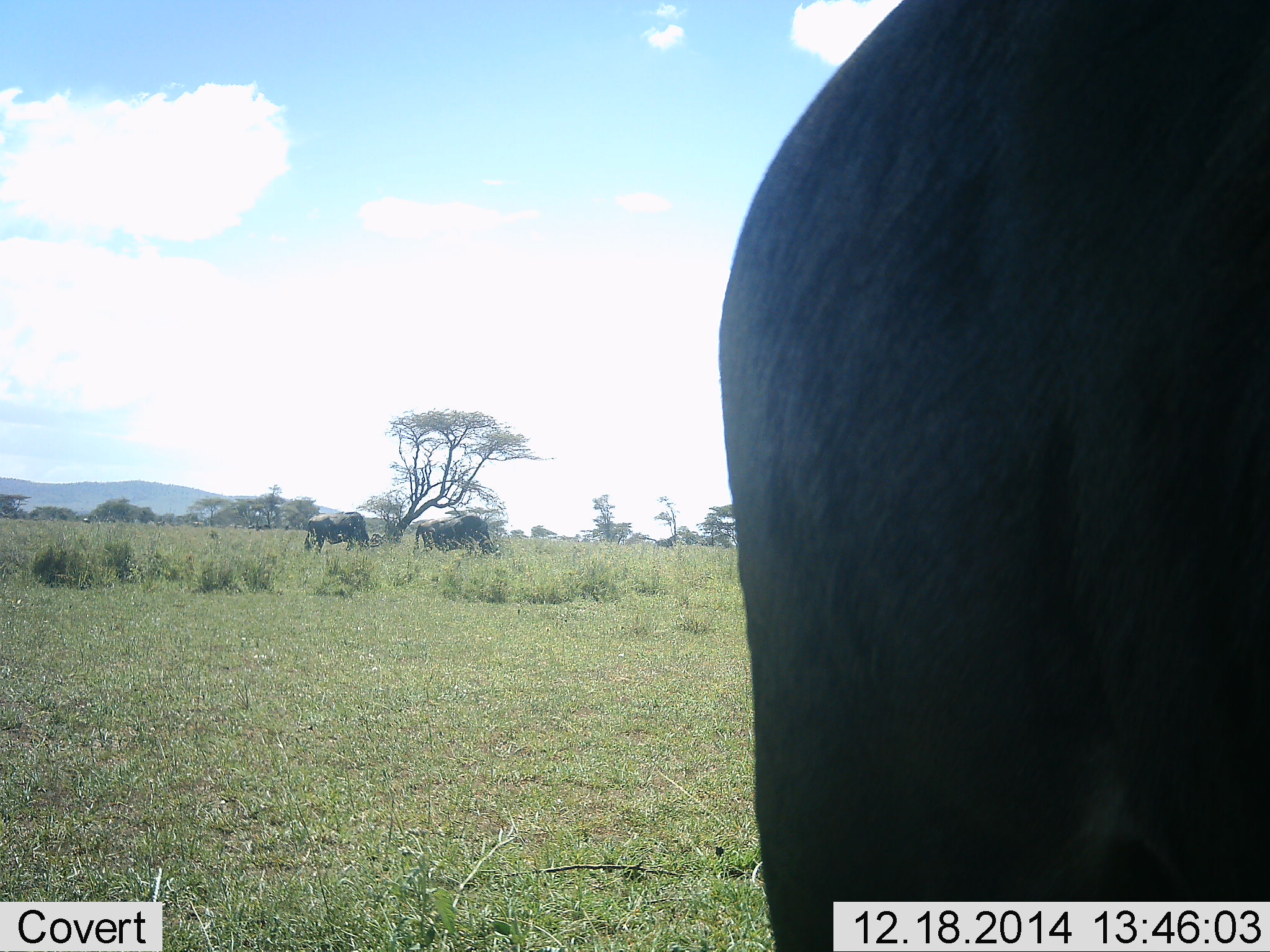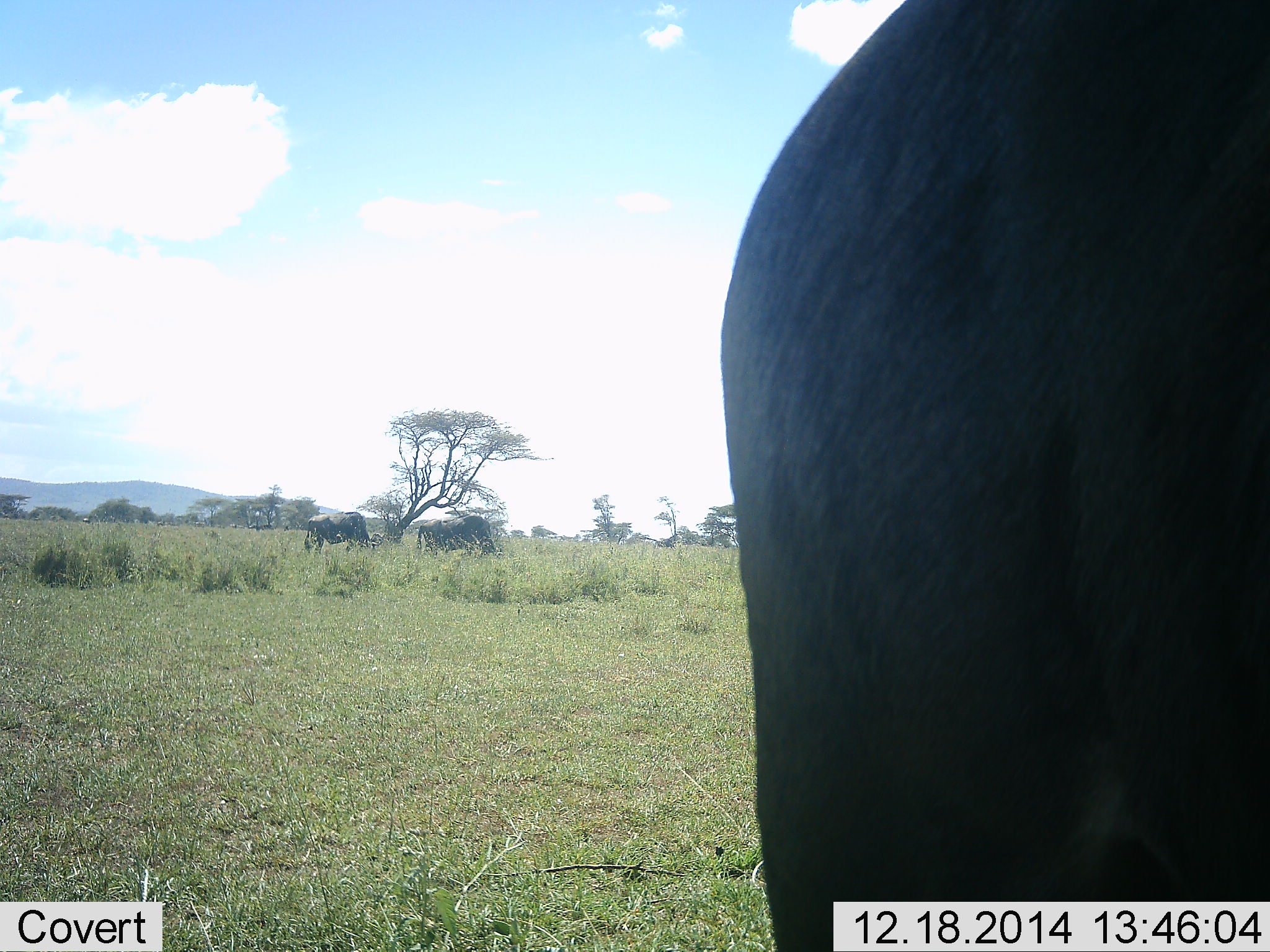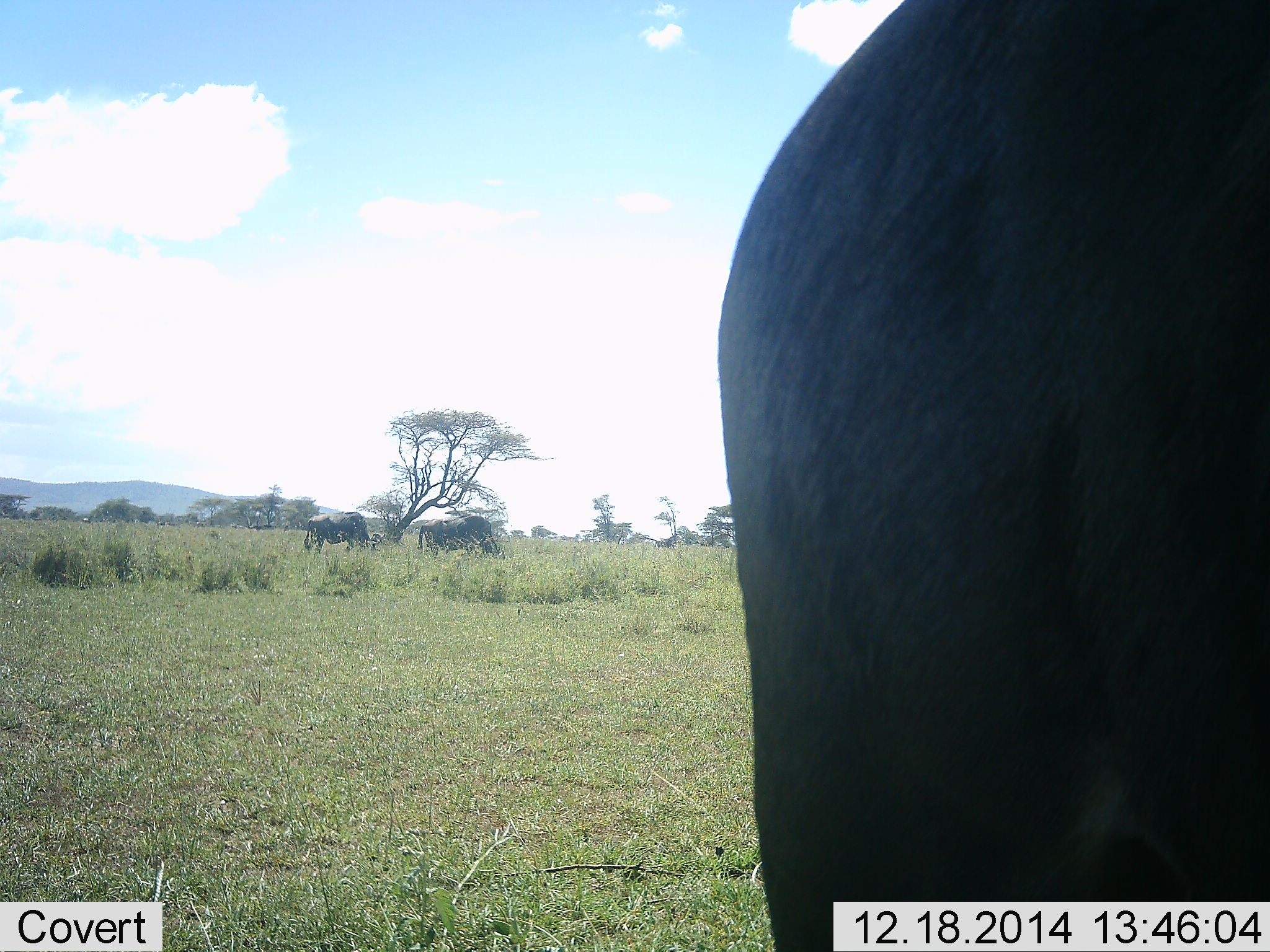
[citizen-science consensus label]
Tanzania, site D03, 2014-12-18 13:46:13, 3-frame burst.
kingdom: Animalia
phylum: Chordata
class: Mammalia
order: Artiodactyla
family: Bovidae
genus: Connochaetes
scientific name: Connochaetes taurinus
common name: blue wildebeest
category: wildebeest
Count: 3.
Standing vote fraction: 82%.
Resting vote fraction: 9%.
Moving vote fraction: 0%.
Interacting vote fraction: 0%.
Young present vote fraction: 0%.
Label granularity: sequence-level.